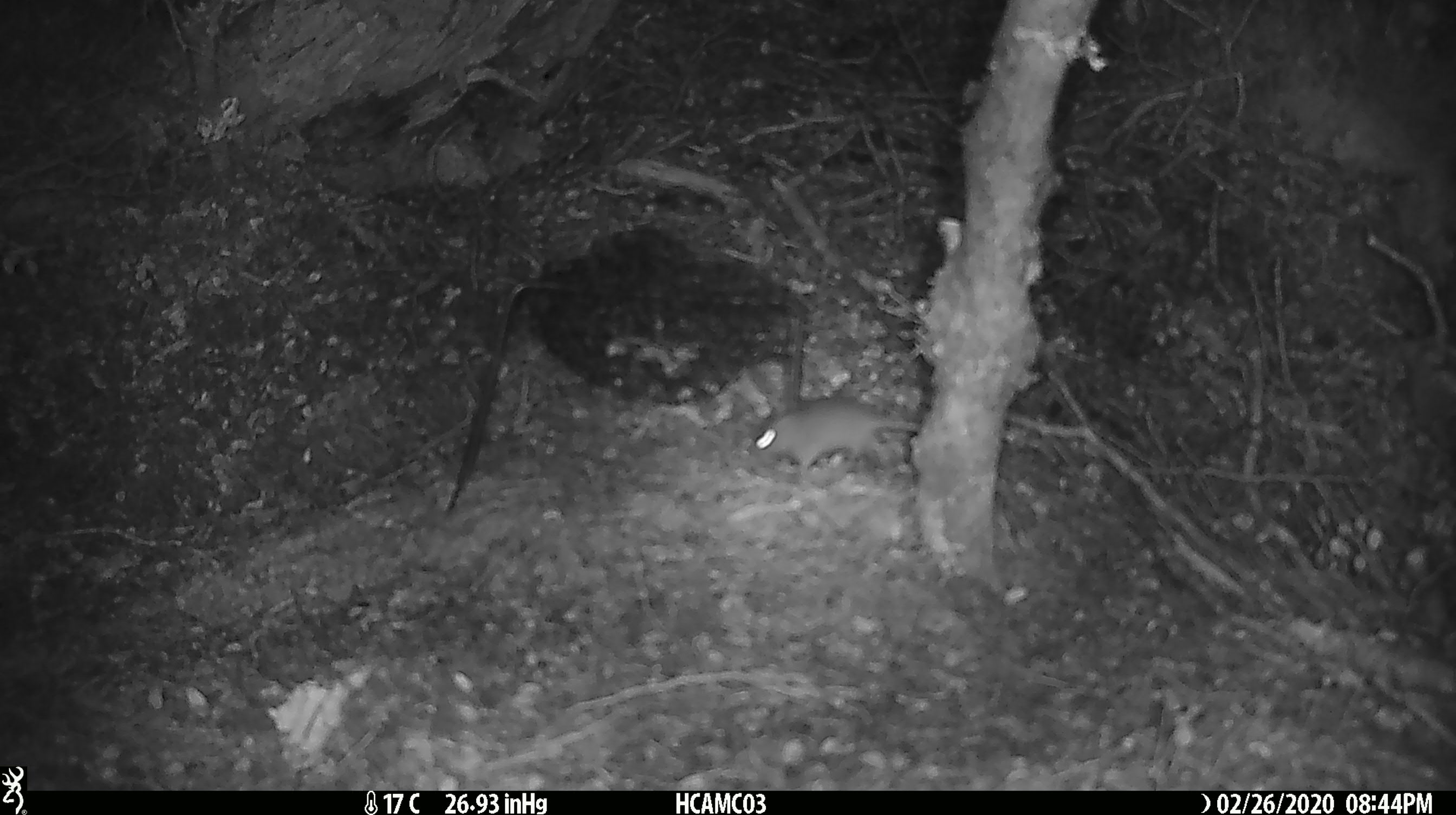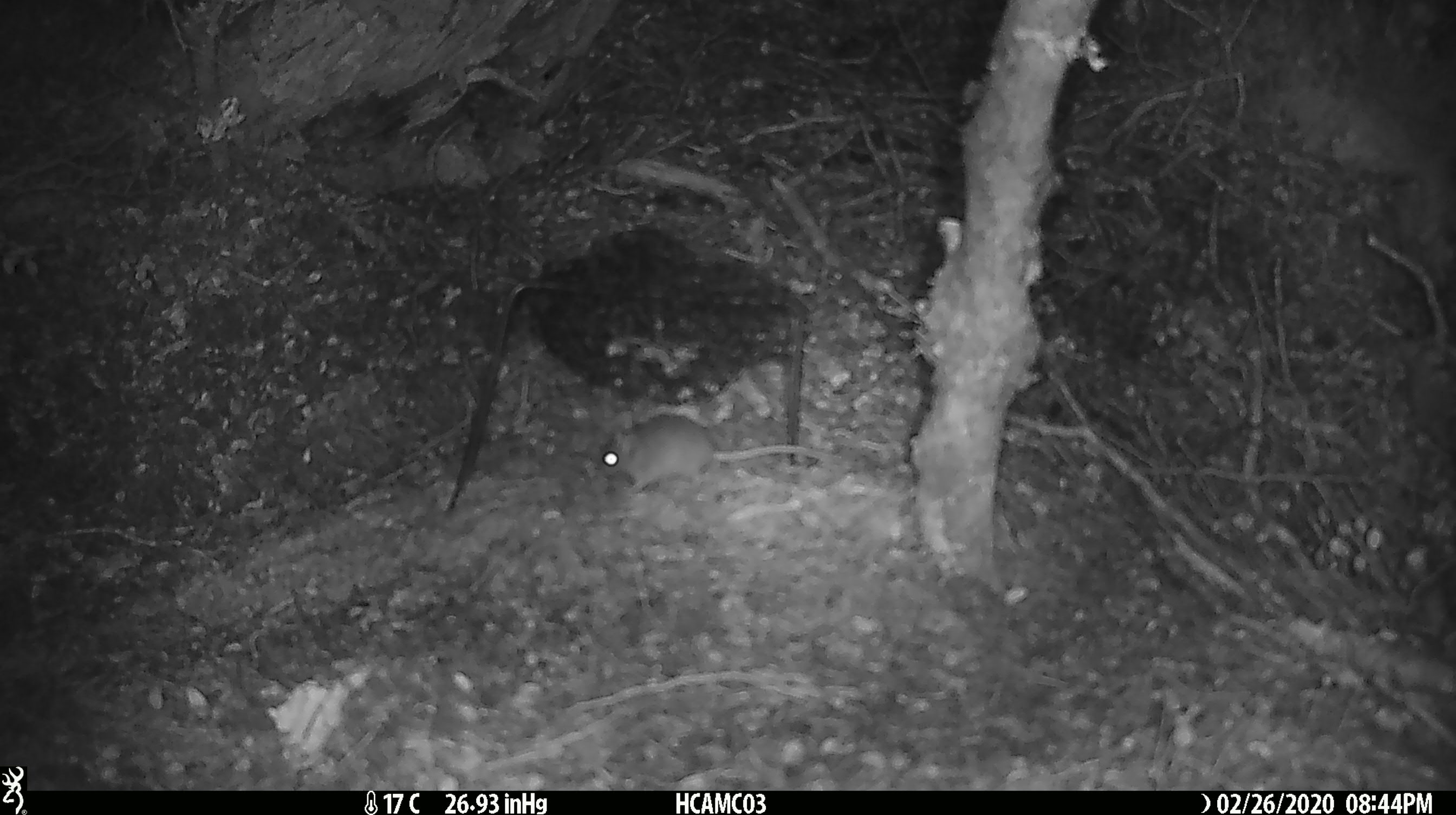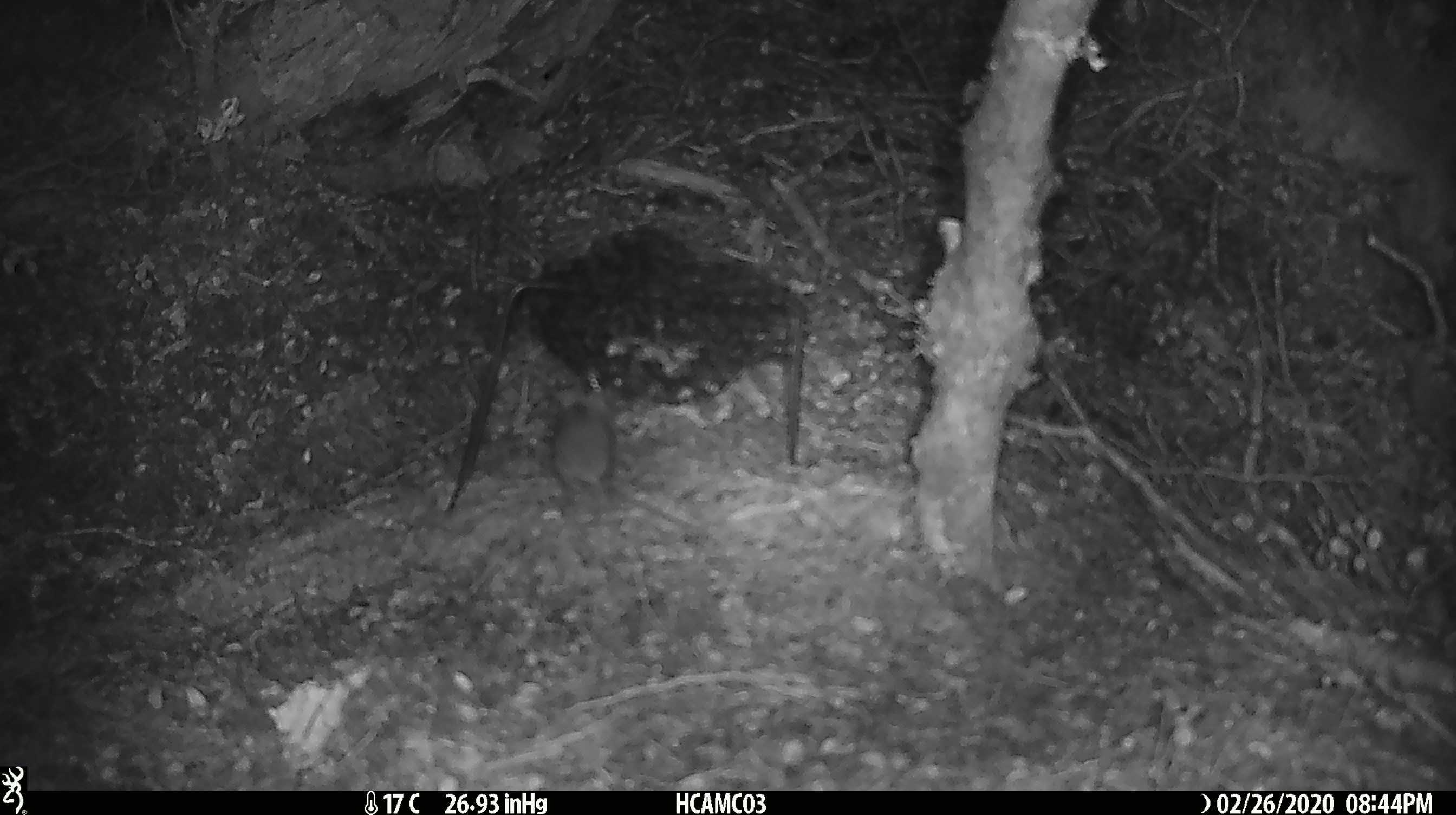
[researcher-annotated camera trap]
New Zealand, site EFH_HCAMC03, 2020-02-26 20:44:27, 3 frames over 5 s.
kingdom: Animalia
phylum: Chordata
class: Mammalia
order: Rodentia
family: Muridae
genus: Mus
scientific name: Mus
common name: mouse